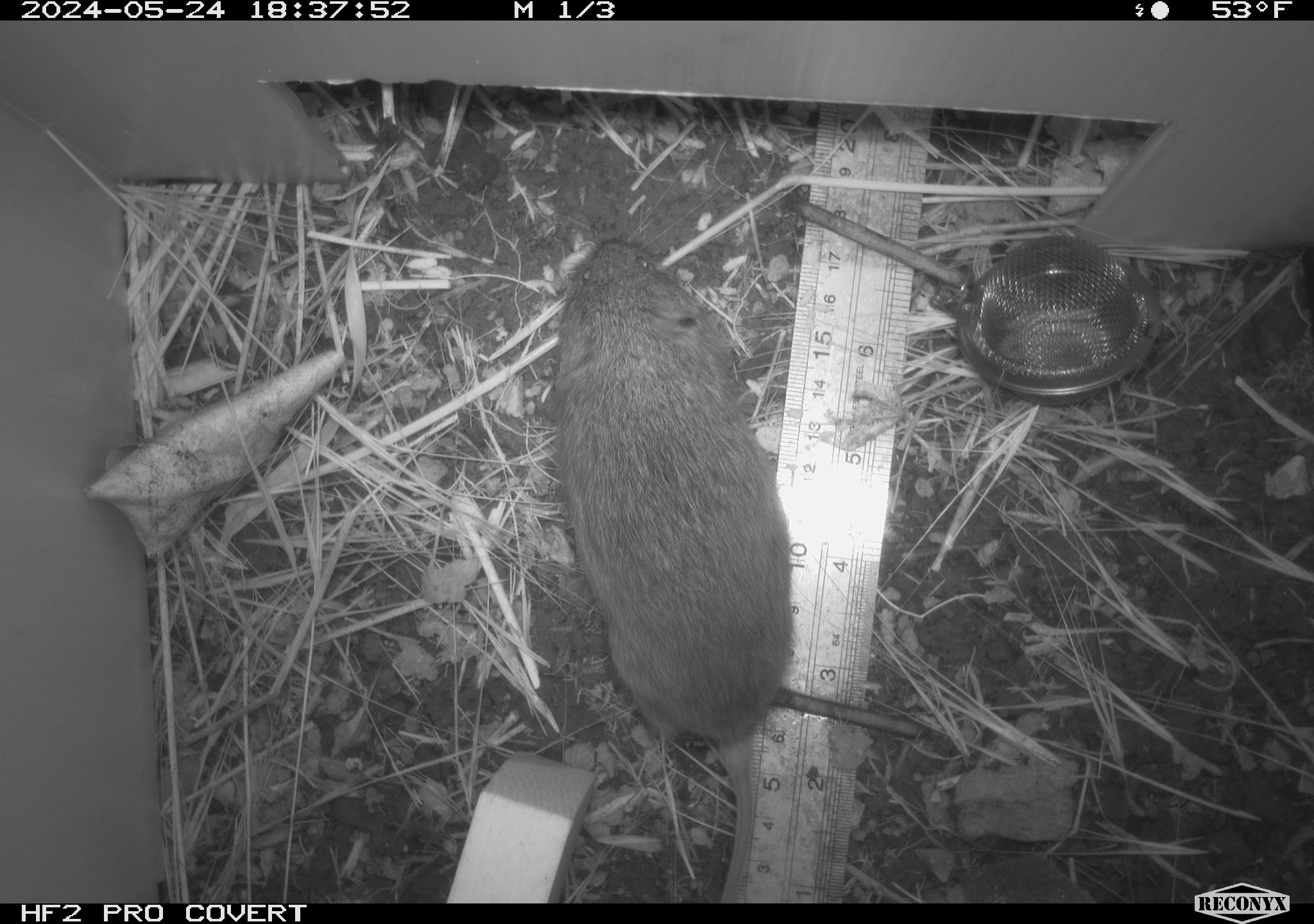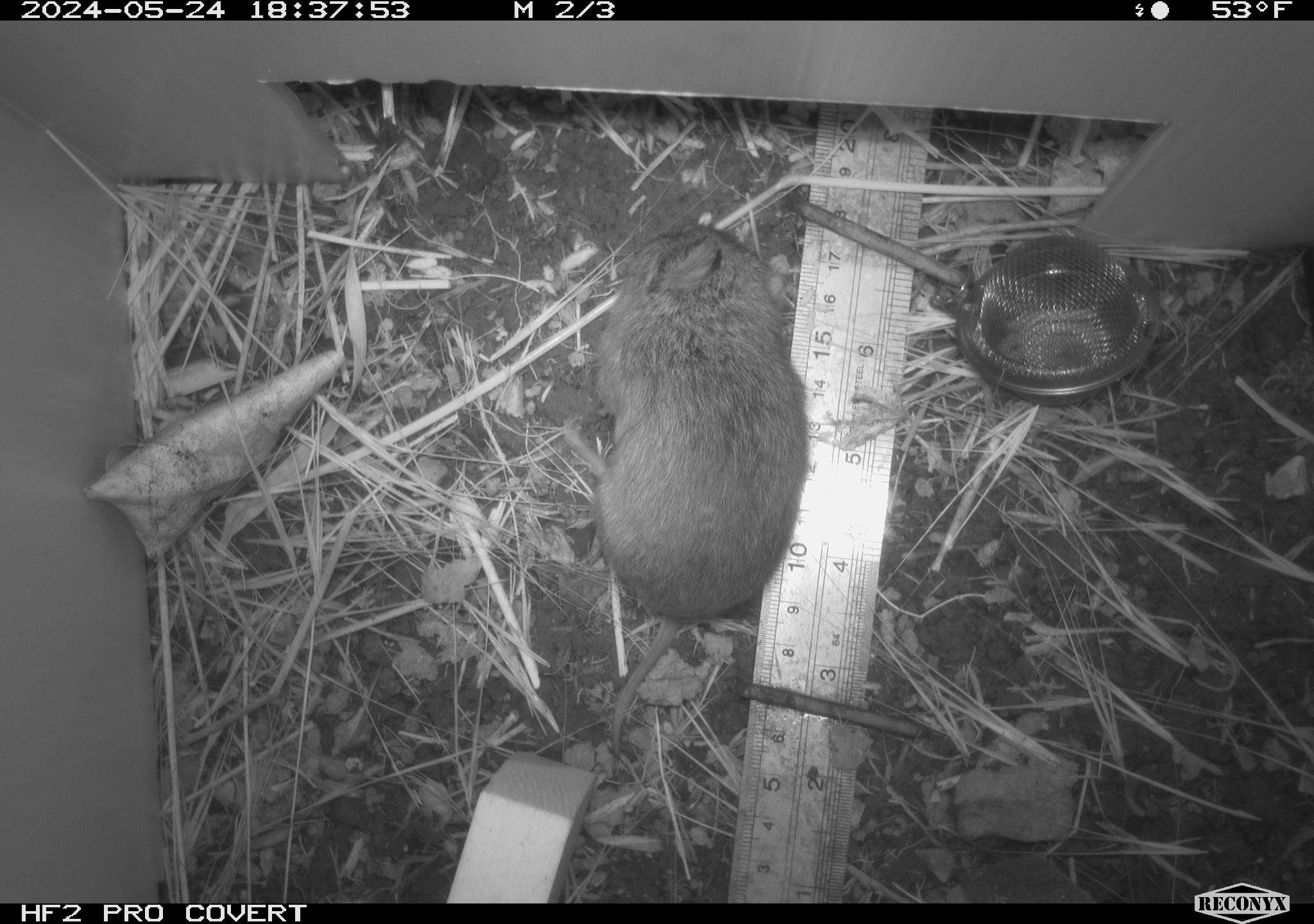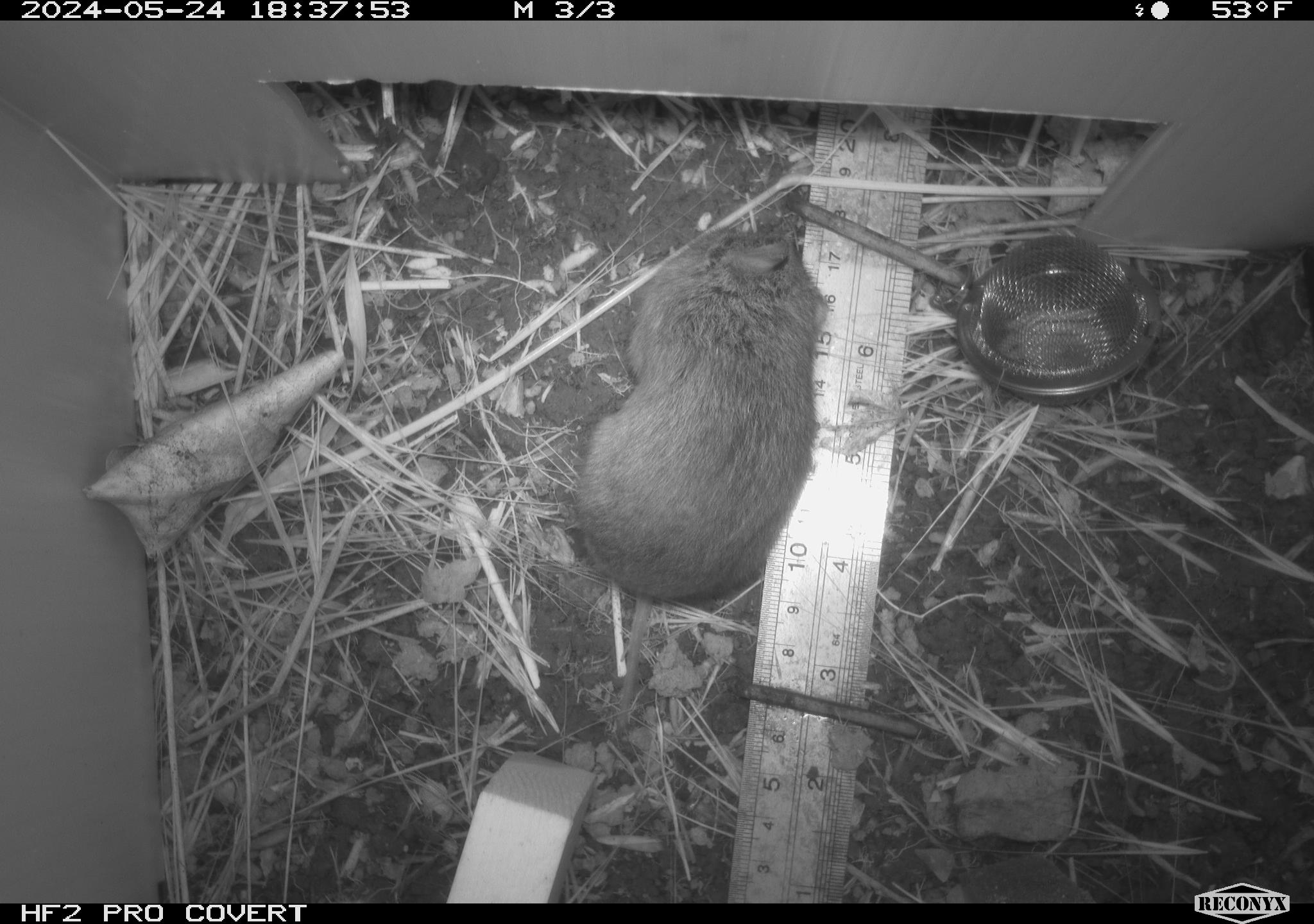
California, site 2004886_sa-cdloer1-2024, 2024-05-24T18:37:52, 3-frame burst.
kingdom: Animalia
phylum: Chordata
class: Mammalia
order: Rodentia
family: Cricetidae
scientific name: Arvicolinae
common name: voles, lemmings, and muskrats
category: arvicolinae subfamily